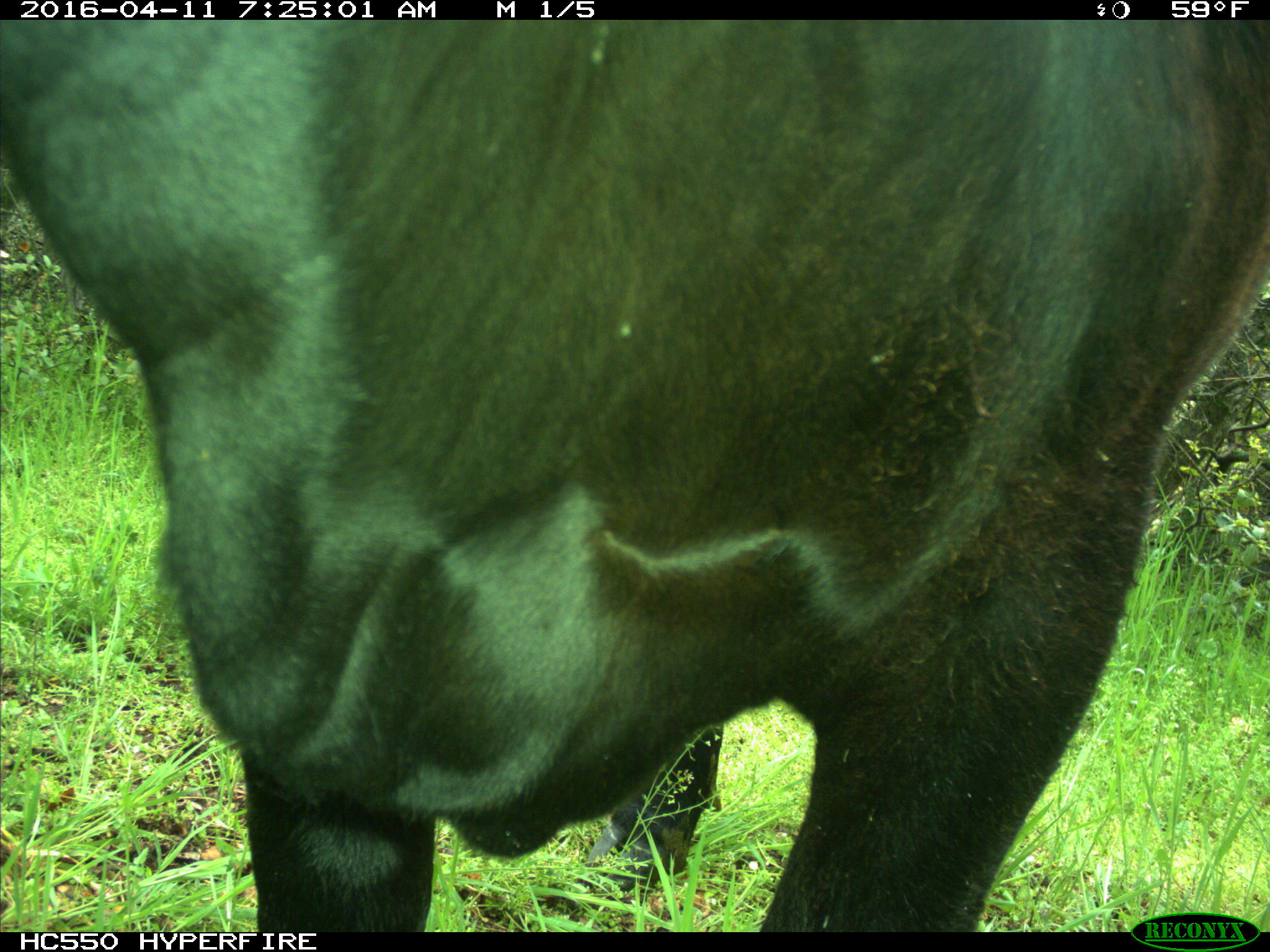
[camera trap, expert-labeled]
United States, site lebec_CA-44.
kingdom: Animalia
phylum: Chordata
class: Mammalia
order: Artiodactyla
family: Bovidae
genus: Bos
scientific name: Bos taurus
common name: domestic cow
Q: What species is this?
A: Bos taurus (domestic cow).